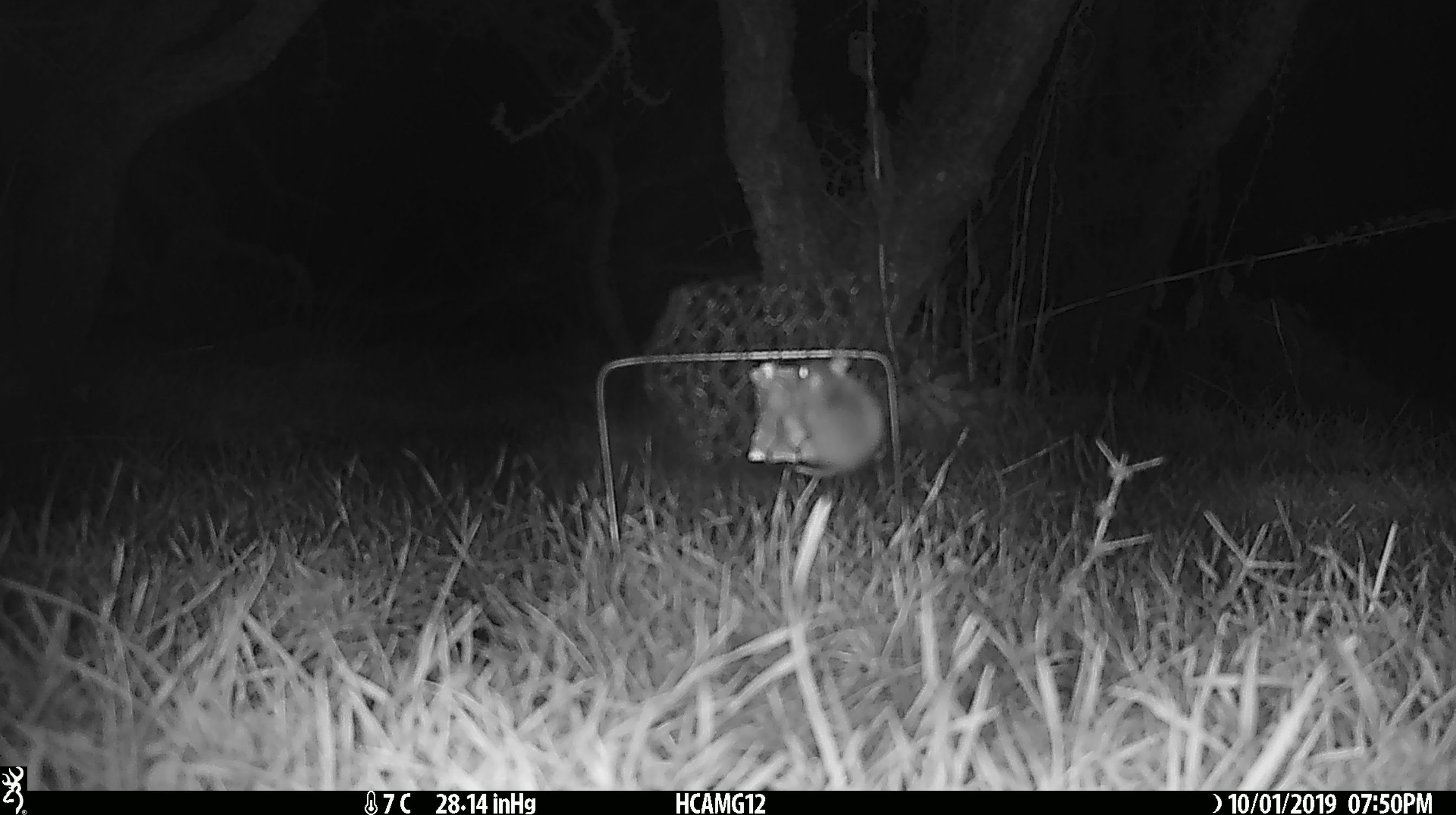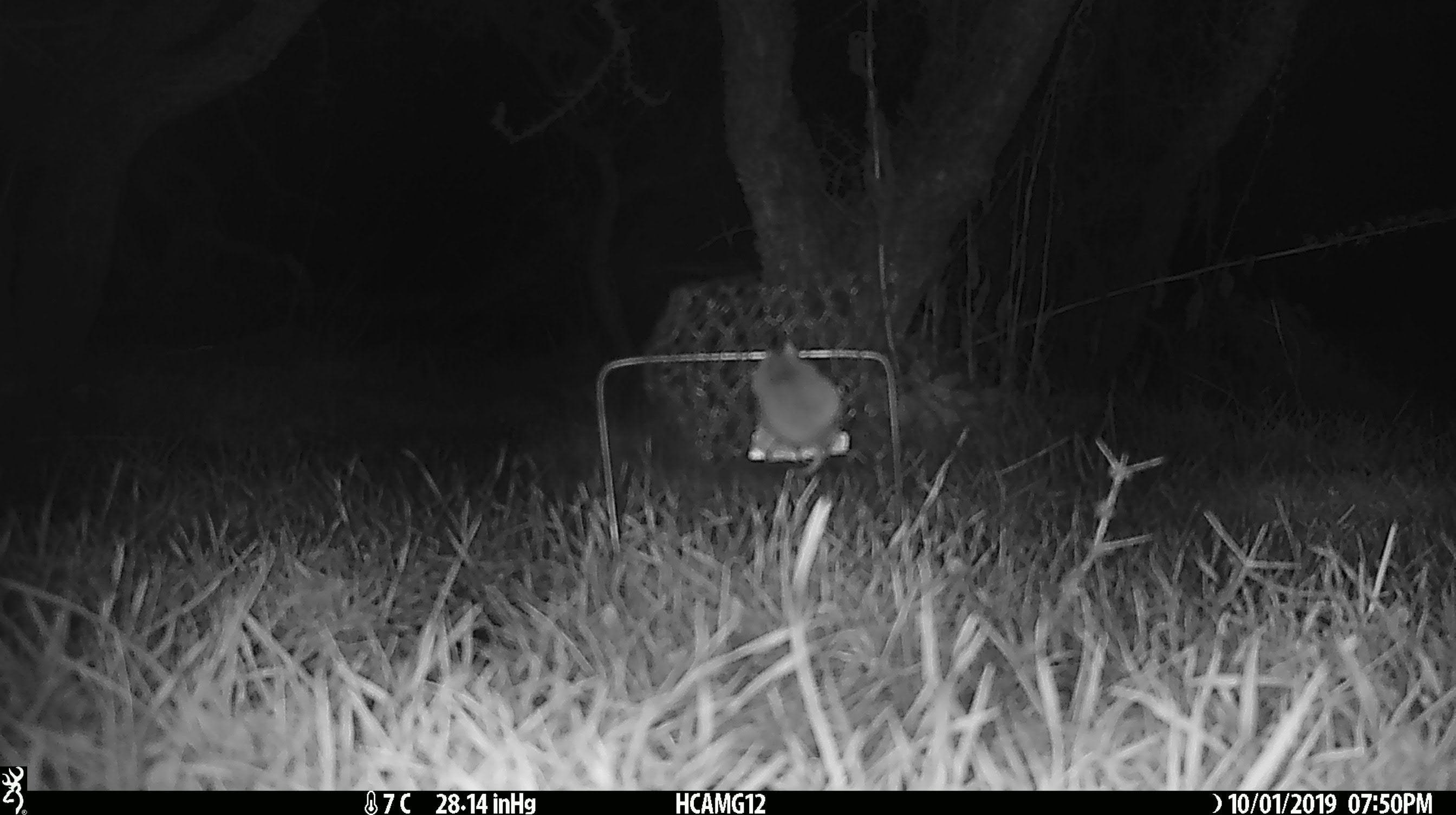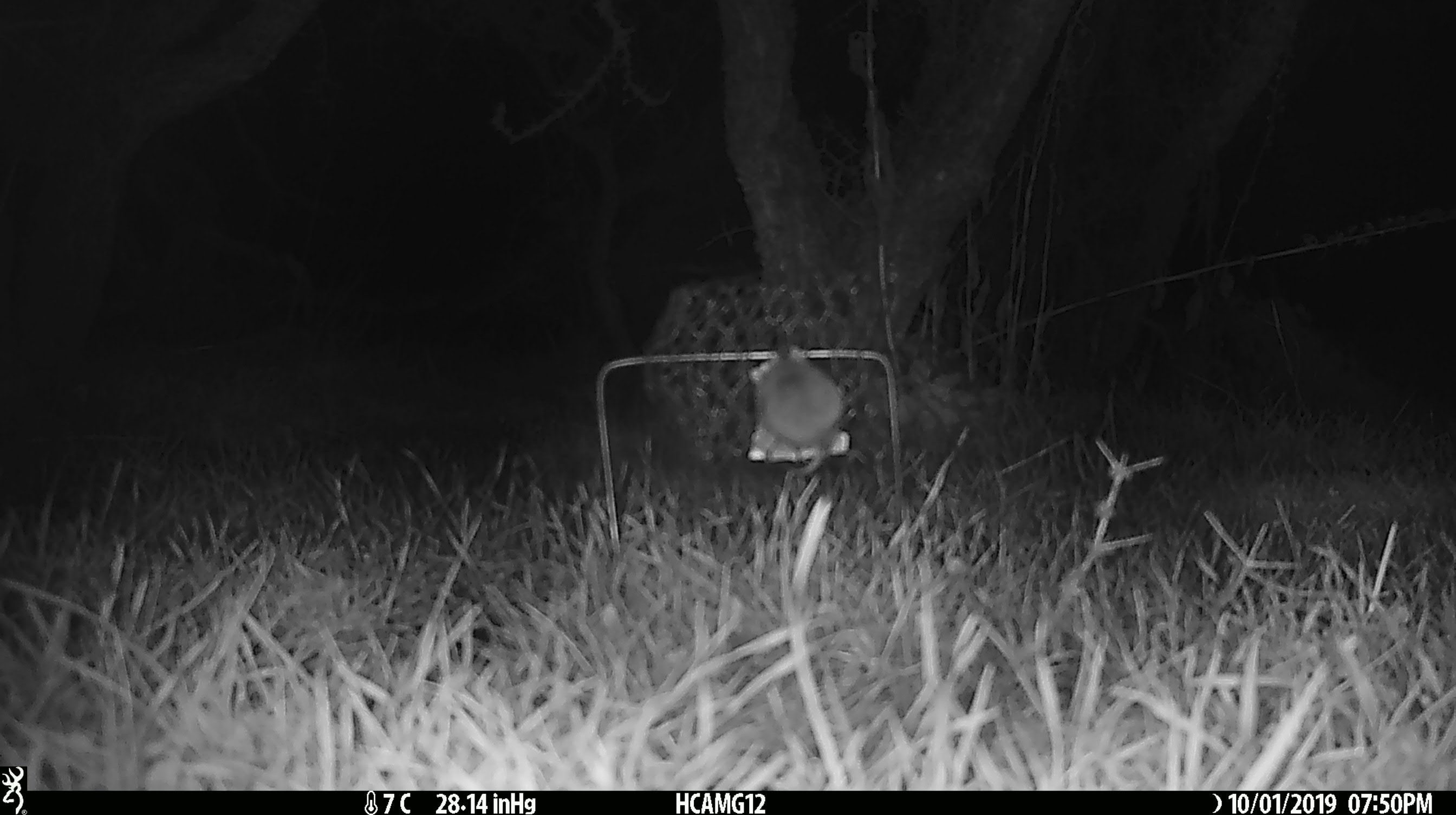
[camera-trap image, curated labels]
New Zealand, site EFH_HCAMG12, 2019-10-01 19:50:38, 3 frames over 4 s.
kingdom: Animalia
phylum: Chordata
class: Mammalia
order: Rodentia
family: Muridae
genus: Mus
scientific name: Mus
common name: mouse